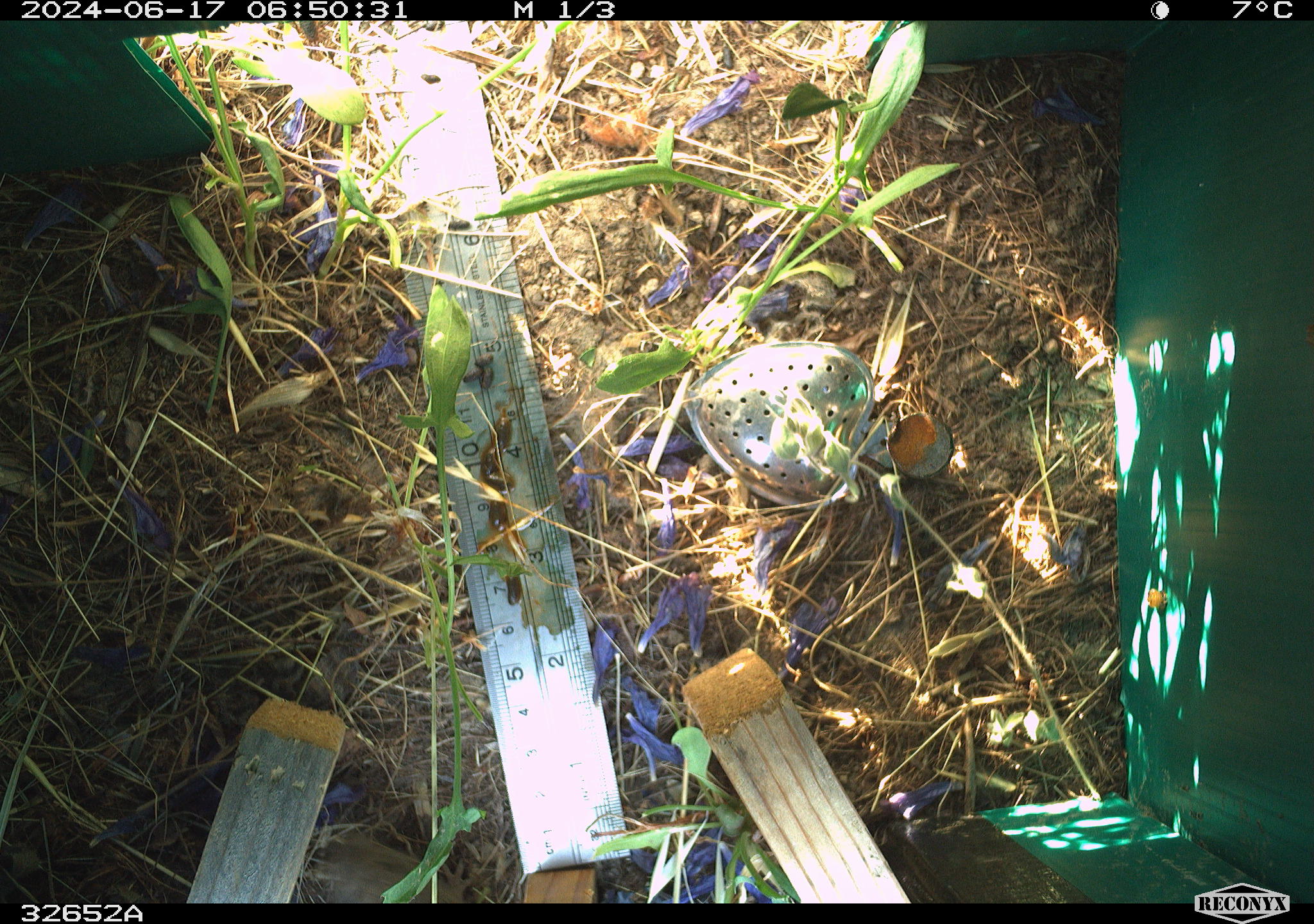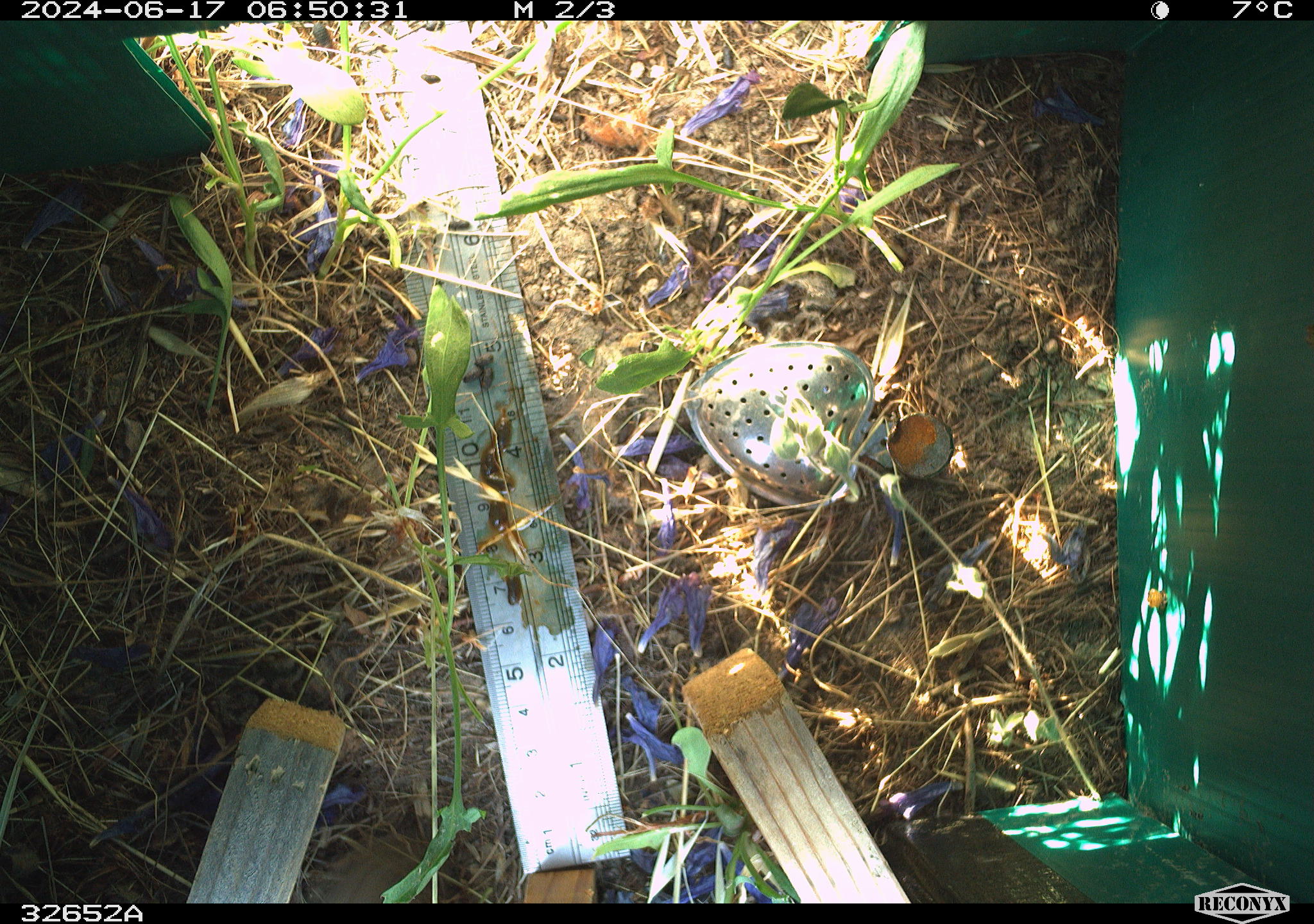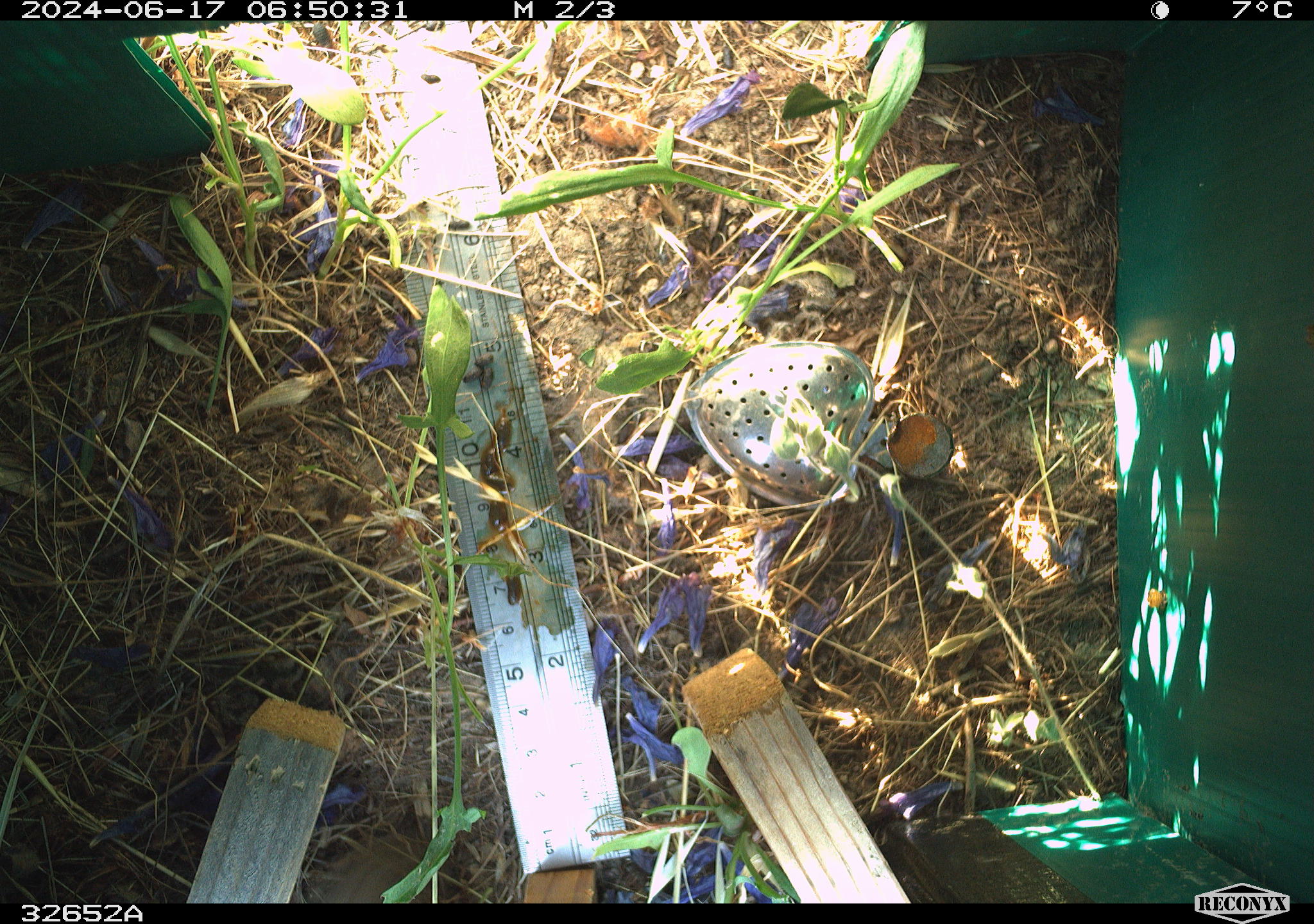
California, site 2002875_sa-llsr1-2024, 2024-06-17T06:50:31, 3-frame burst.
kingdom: Animalia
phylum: Chordata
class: Mammalia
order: Rodentia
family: Cricetidae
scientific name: Arvicolinae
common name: voles, lemmings, and muskrats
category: arvicolinae subfamily